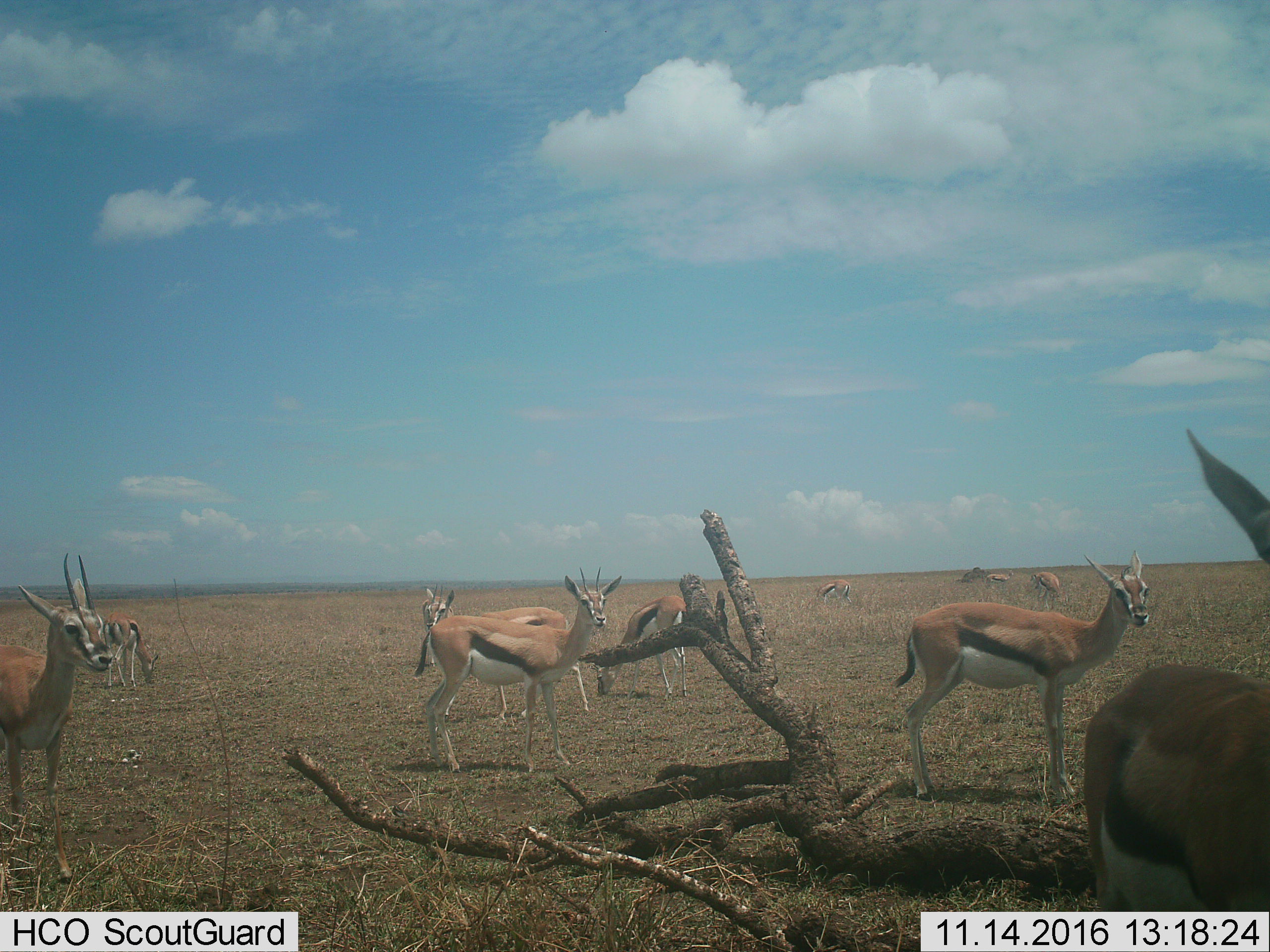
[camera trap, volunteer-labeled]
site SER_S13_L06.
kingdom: Animalia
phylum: Chordata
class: Mammalia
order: Artiodactyla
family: Bovidae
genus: Eudorcas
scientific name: Eudorcas thomsonii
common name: thomson's gazelle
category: gazellethomsons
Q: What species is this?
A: Gazellethomsons (thomson's gazelle) (Eudorcas thomsonii).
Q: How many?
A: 10.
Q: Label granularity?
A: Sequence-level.